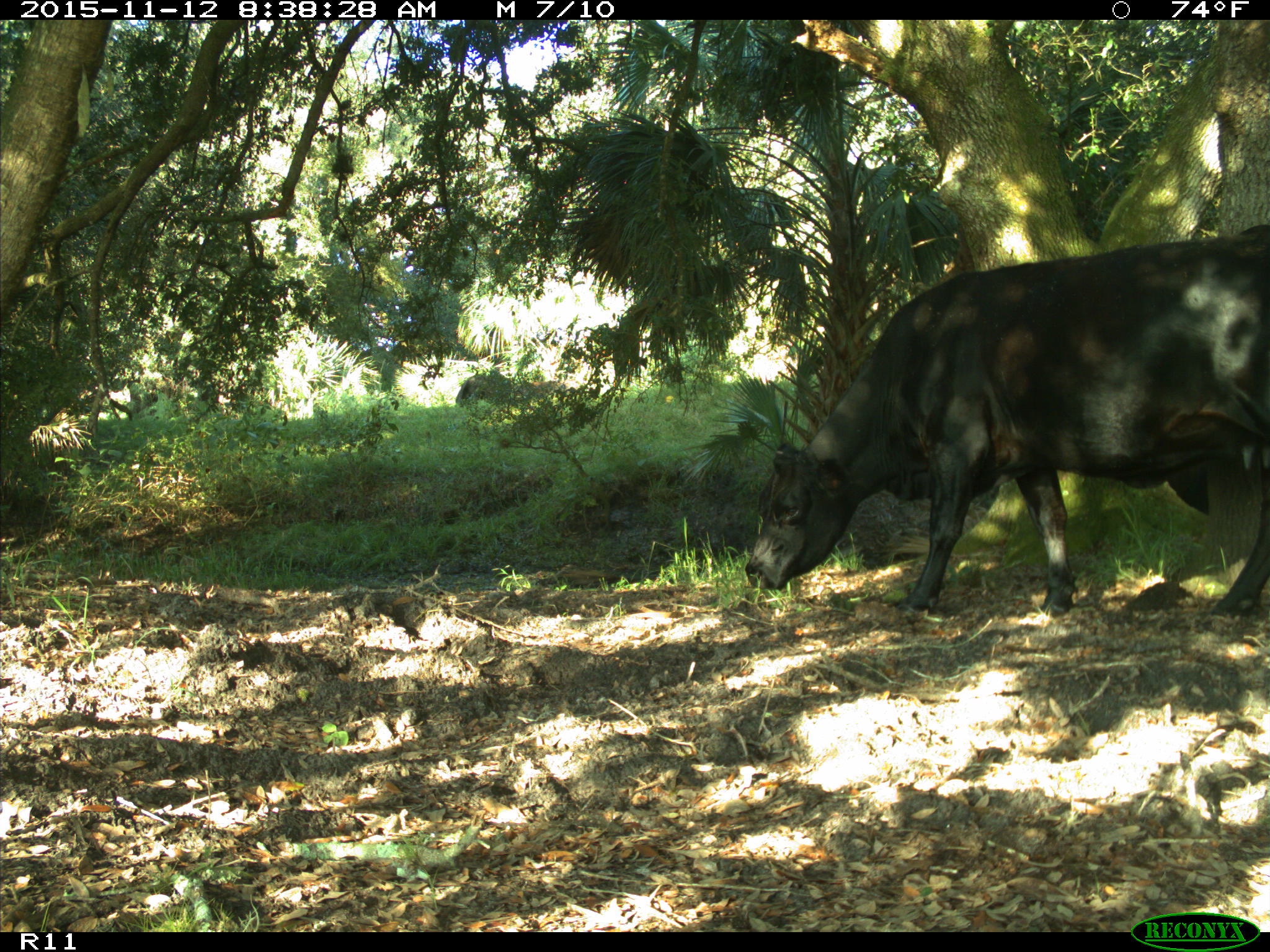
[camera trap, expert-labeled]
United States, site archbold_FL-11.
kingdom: Animalia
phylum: Chordata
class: Mammalia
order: Artiodactyla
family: Bovidae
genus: Bos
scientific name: Bos taurus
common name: domestic cow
Bos taurus (domestic cow).